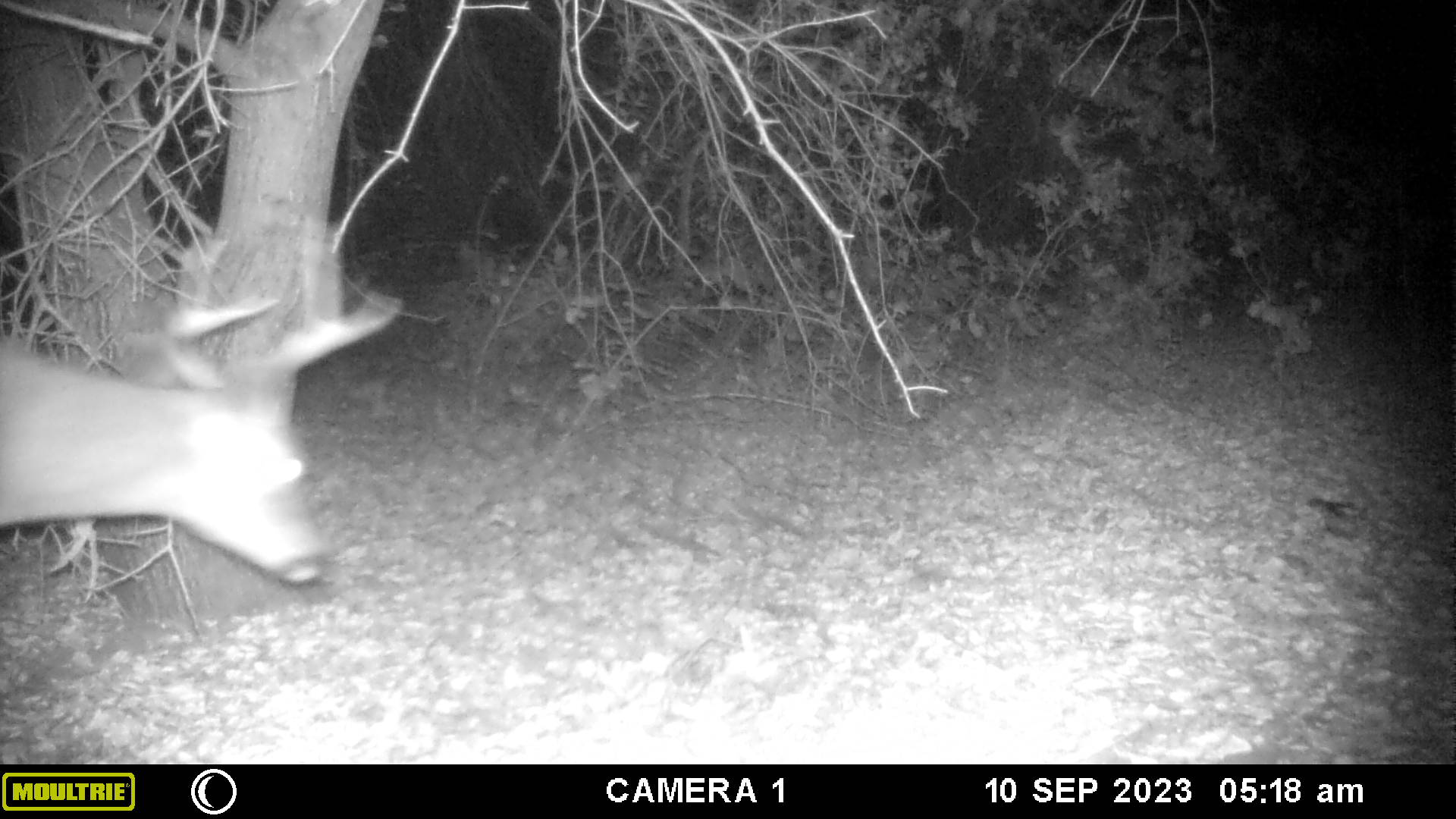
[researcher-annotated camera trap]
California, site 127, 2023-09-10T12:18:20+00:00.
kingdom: Animalia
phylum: Chordata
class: Mammalia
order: Artiodactyla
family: Cervidae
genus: Odocoileus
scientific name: Odocoileus hemionus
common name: mule deer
Mule deer (Odocoileus hemionus).